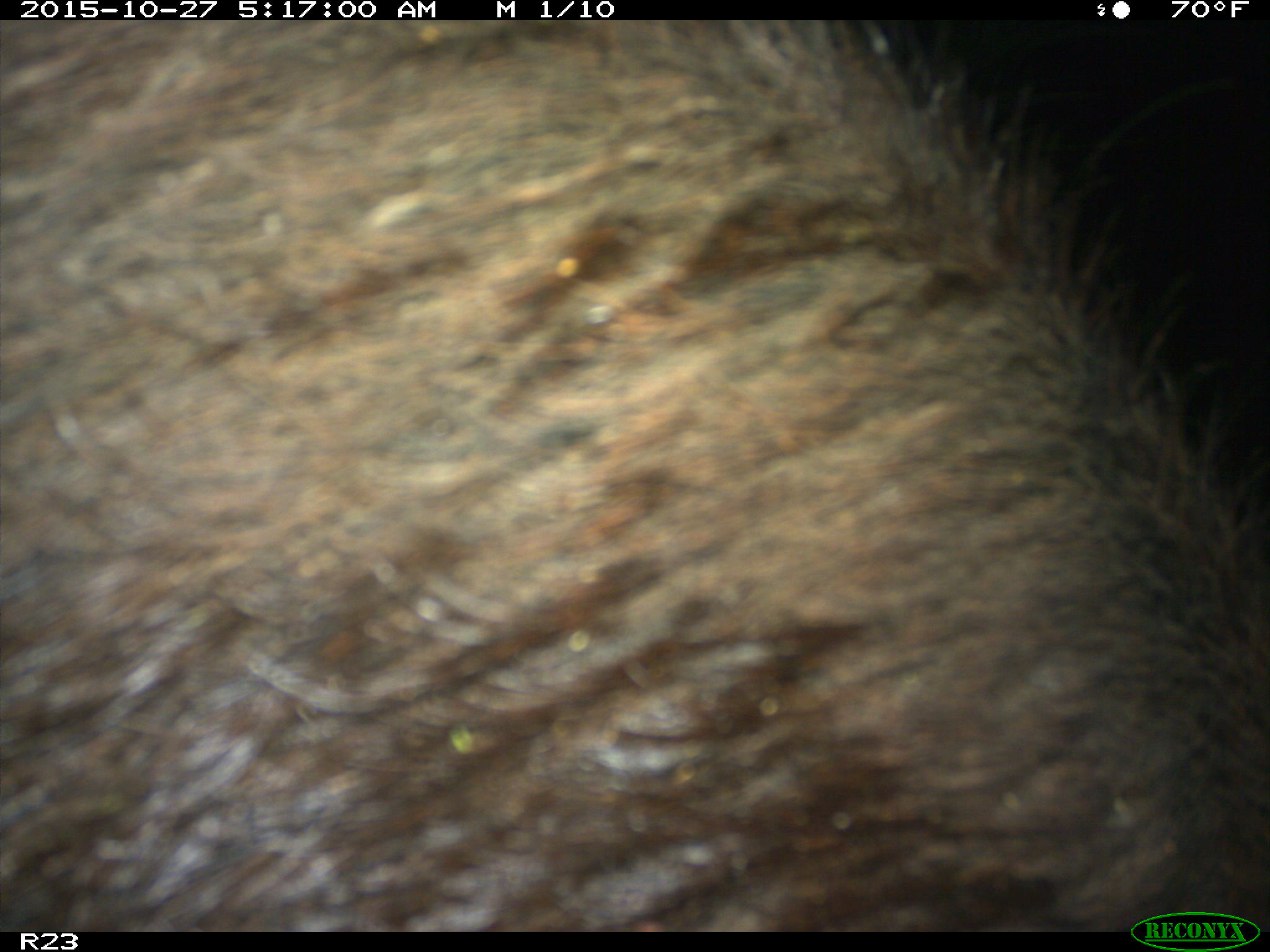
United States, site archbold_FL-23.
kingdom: Animalia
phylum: Chordata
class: Mammalia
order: Artiodactyla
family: Suidae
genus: Sus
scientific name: Sus scrofa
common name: wild boar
Sus scrofa (wild boar).